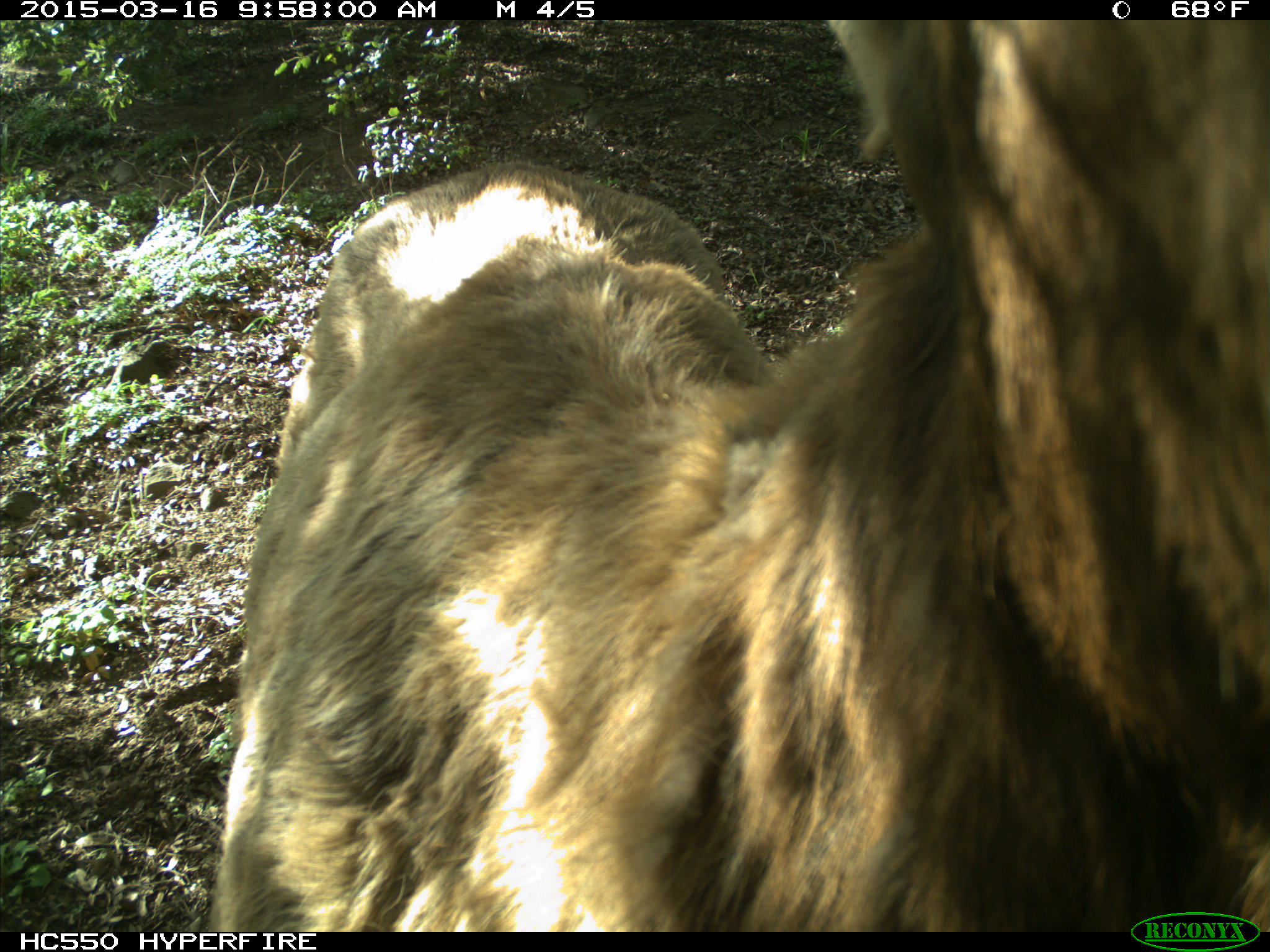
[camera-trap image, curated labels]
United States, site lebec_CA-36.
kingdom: Animalia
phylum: Chordata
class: Mammalia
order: Artiodactyla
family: Cervidae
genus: Cervus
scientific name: Cervus canadensis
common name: elk